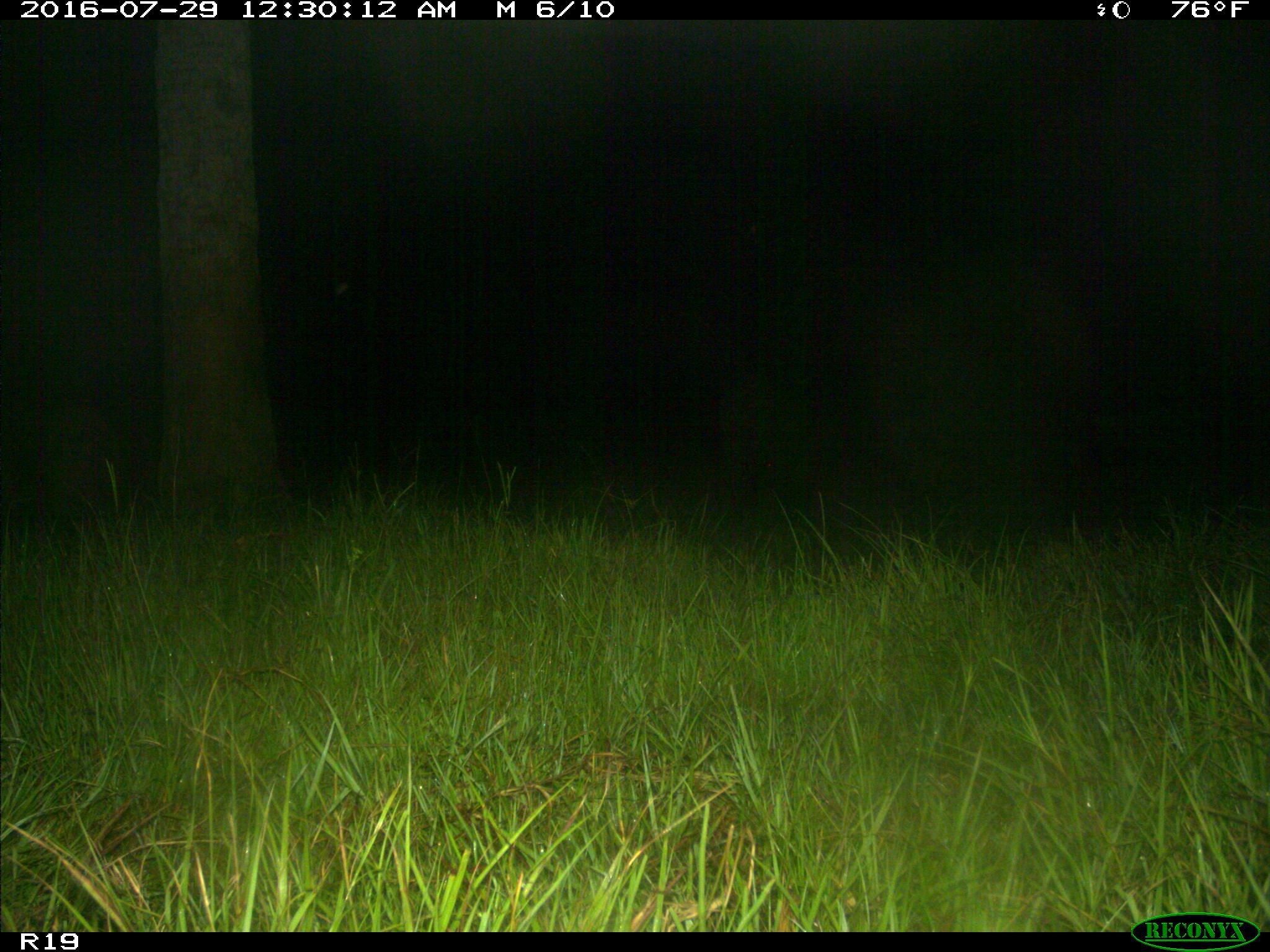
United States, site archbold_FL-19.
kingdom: Animalia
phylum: Chordata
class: Mammalia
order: Artiodactyla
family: Suidae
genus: Sus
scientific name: Sus scrofa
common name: wild boar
Sus scrofa (wild boar).